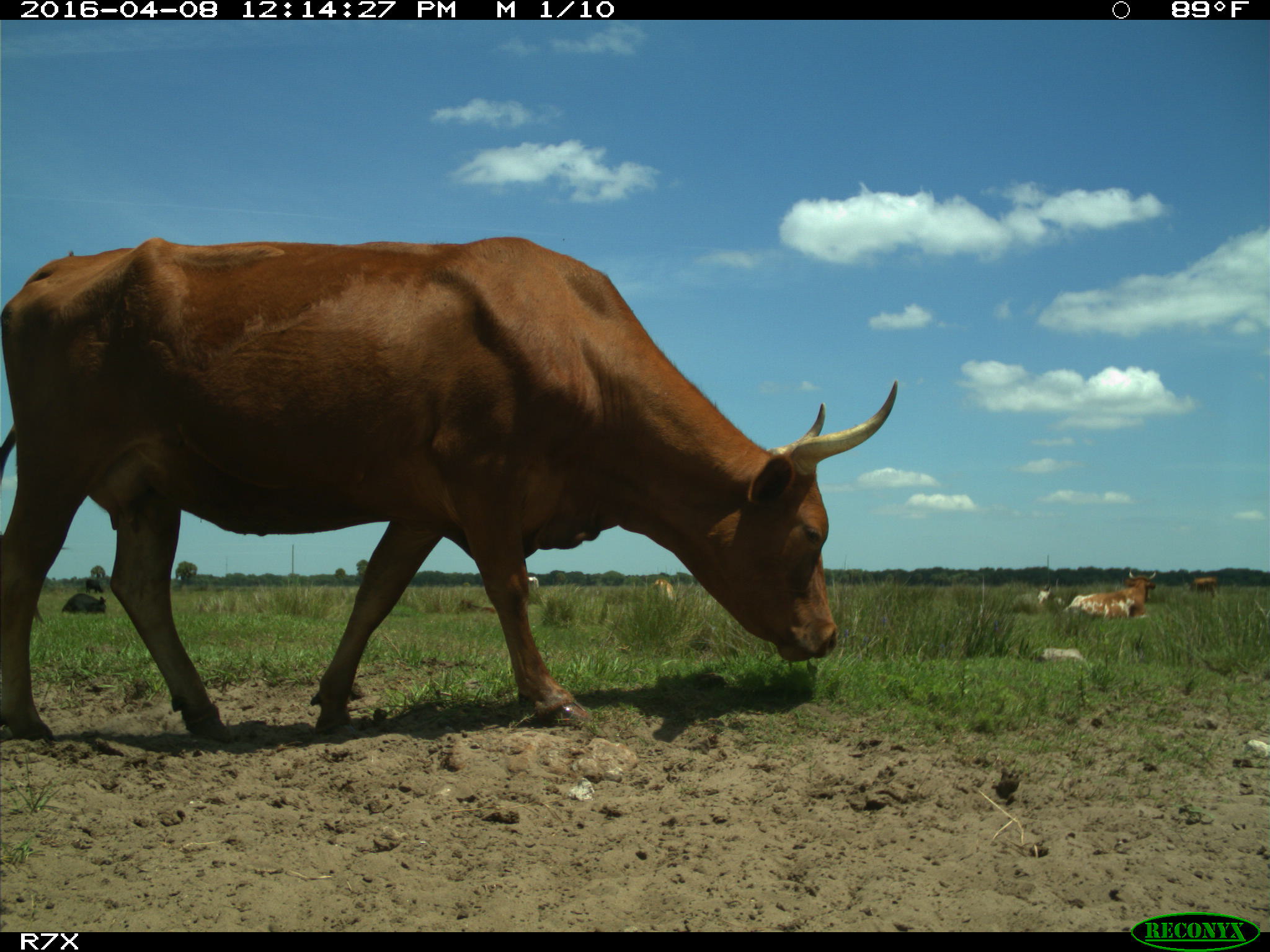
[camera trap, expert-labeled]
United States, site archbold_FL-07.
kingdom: Animalia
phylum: Chordata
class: Mammalia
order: Artiodactyla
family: Bovidae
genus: Bos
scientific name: Bos taurus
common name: domestic cow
Bos taurus (domestic cow).